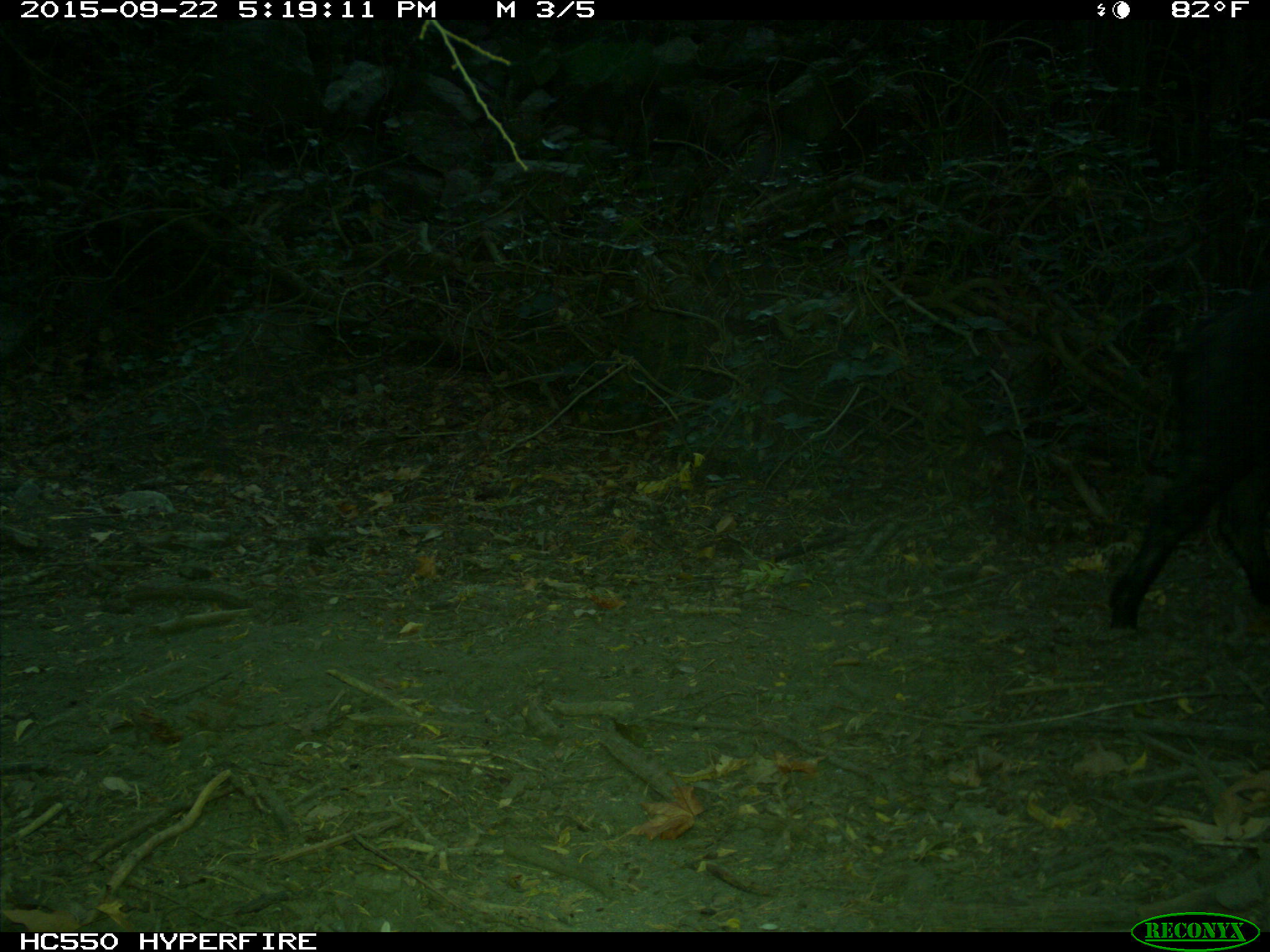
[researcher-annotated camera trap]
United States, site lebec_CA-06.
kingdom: Animalia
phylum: Chordata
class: Mammalia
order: Artiodactyla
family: Suidae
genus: Sus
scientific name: Sus scrofa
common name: wild boar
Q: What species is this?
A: Sus scrofa (wild boar).